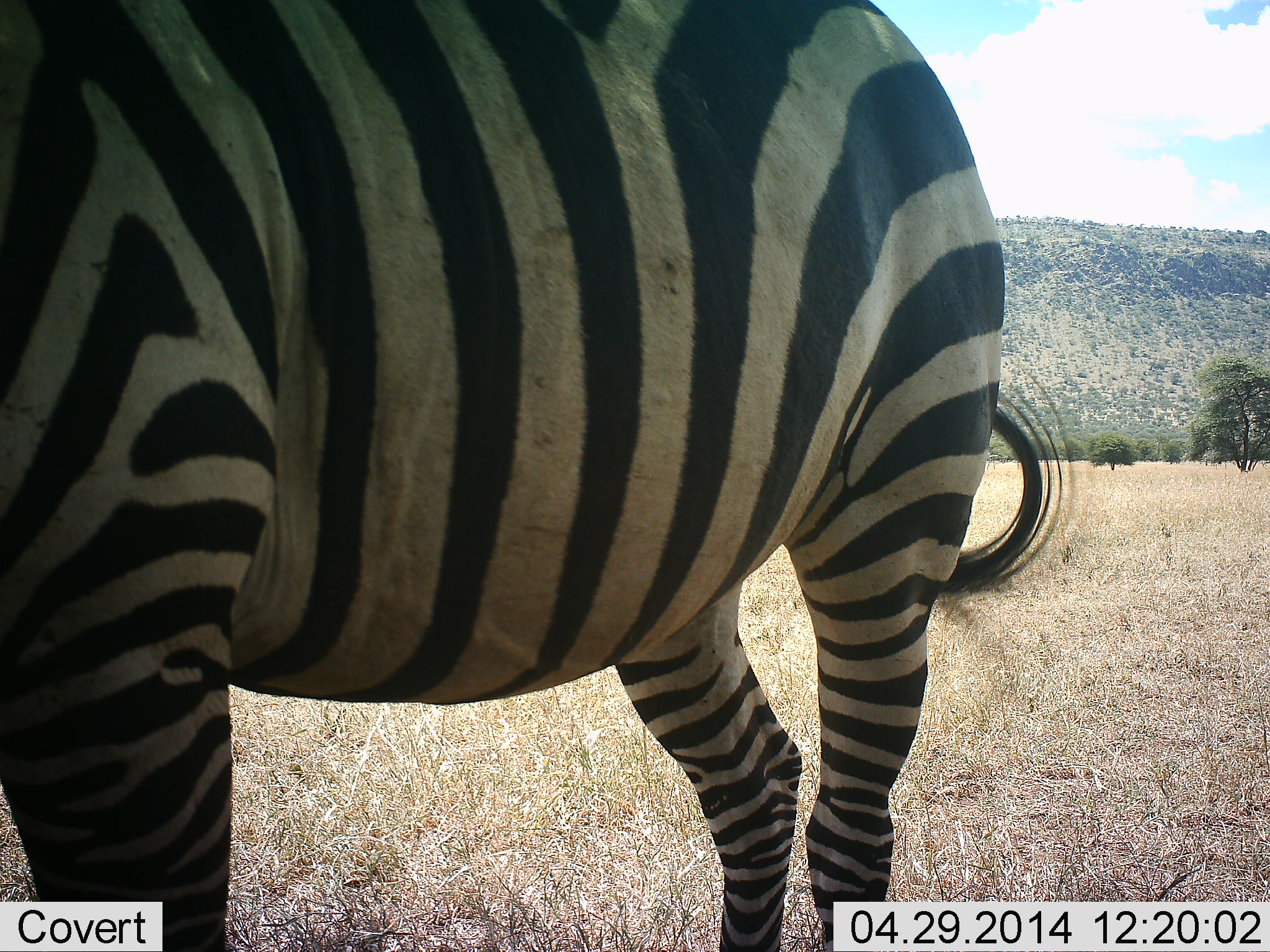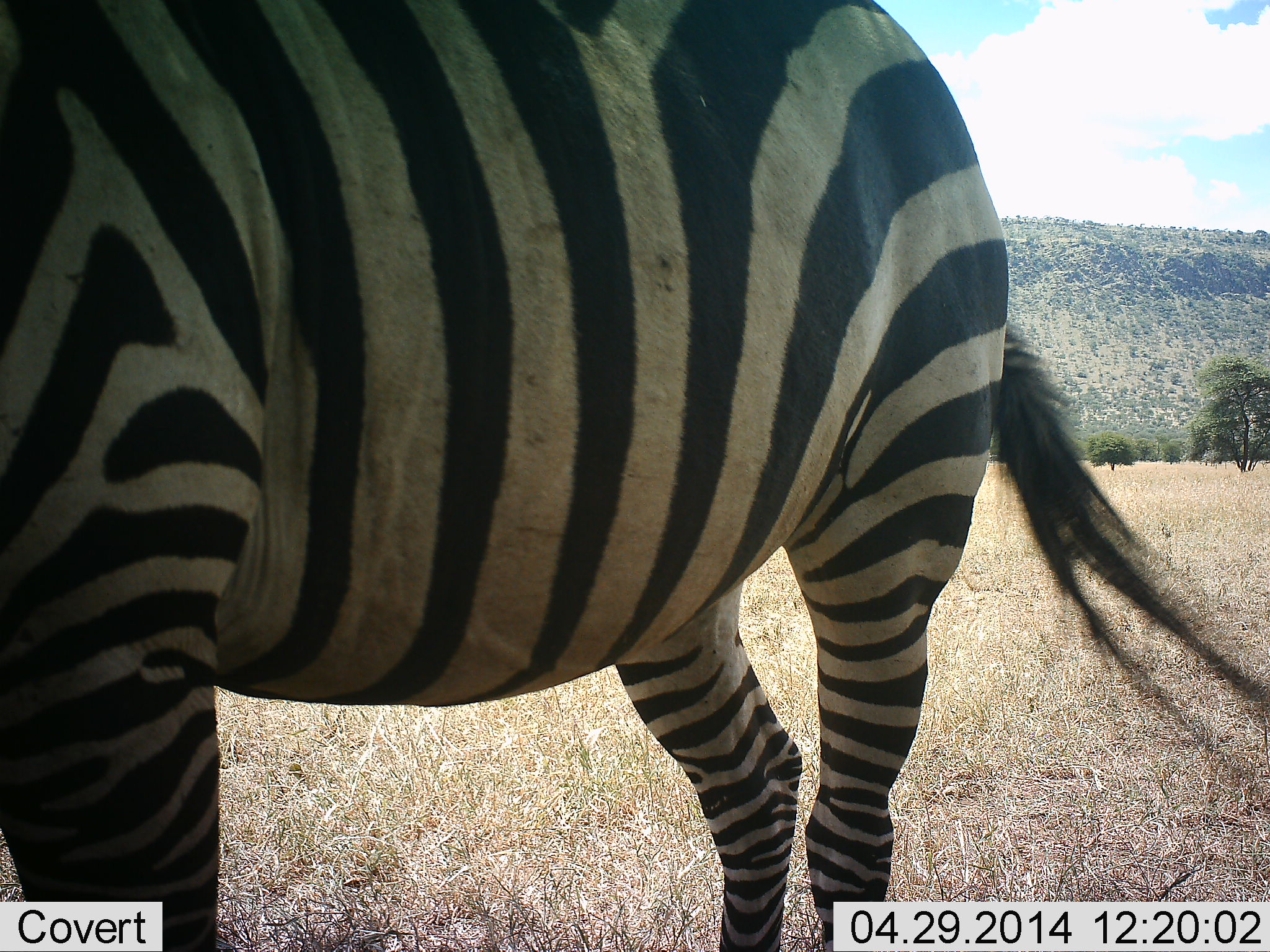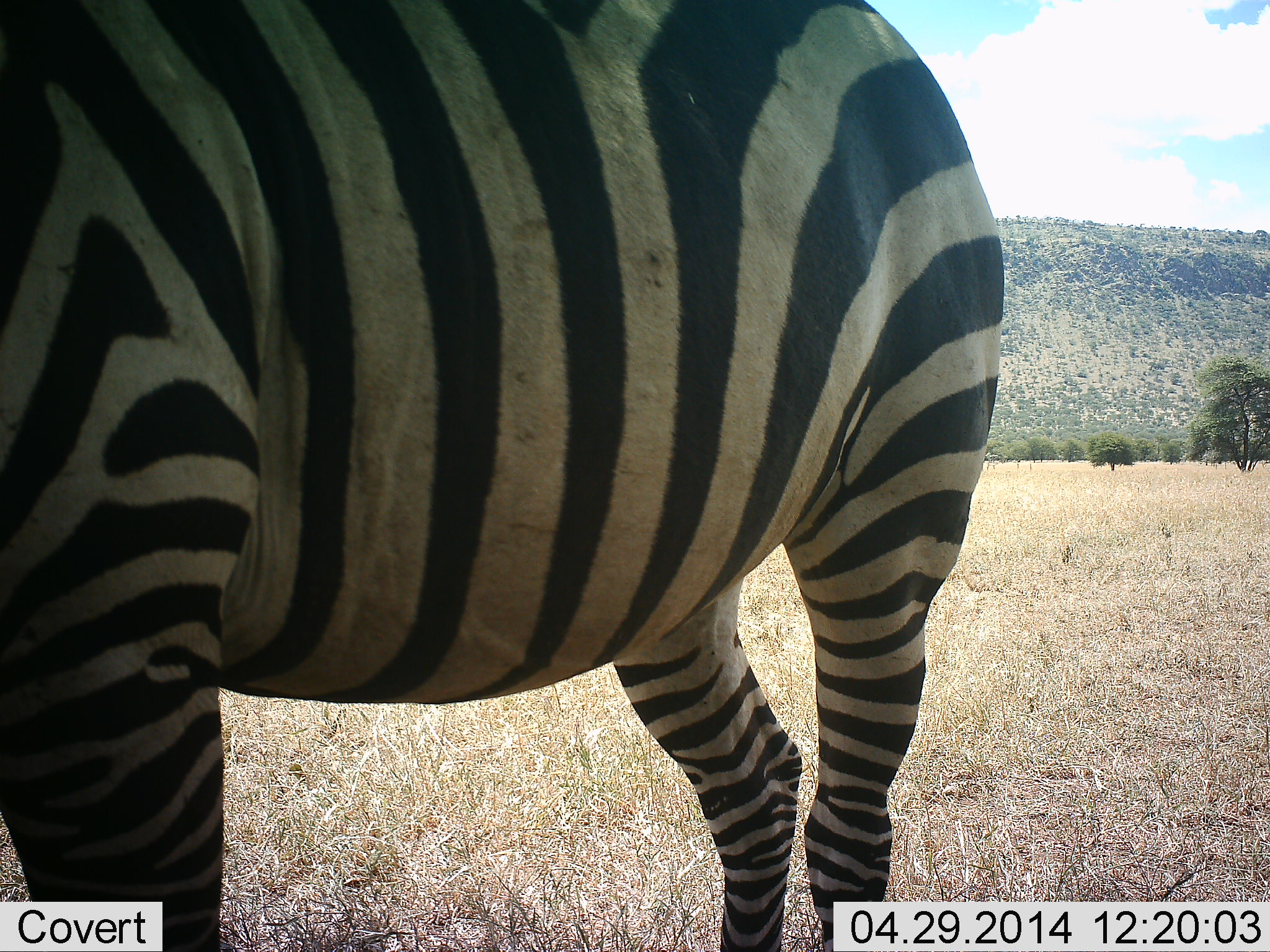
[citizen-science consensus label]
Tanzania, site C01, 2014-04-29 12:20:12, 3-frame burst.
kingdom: Animalia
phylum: Chordata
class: Mammalia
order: Perissodactyla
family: Equidae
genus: Equus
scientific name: Equus quagga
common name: plains zebra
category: zebra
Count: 1.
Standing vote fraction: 100%.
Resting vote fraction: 0%.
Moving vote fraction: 0%.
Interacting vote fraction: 0%.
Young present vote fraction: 0%.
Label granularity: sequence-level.